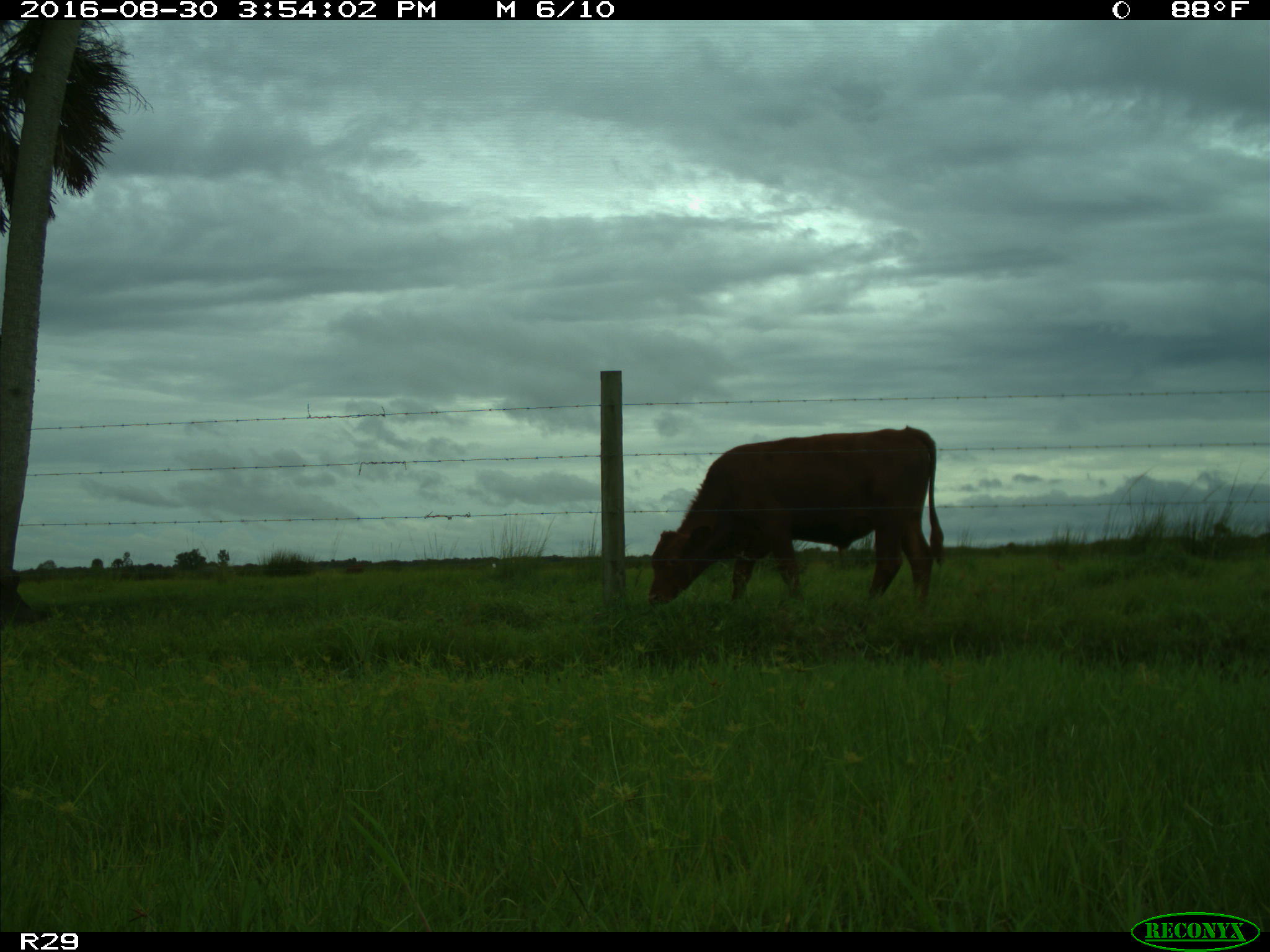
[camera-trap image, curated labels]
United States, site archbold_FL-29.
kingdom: Animalia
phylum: Chordata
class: Mammalia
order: Artiodactyla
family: Bovidae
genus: Bos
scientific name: Bos taurus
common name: domestic cow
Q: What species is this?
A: Bos taurus (domestic cow).